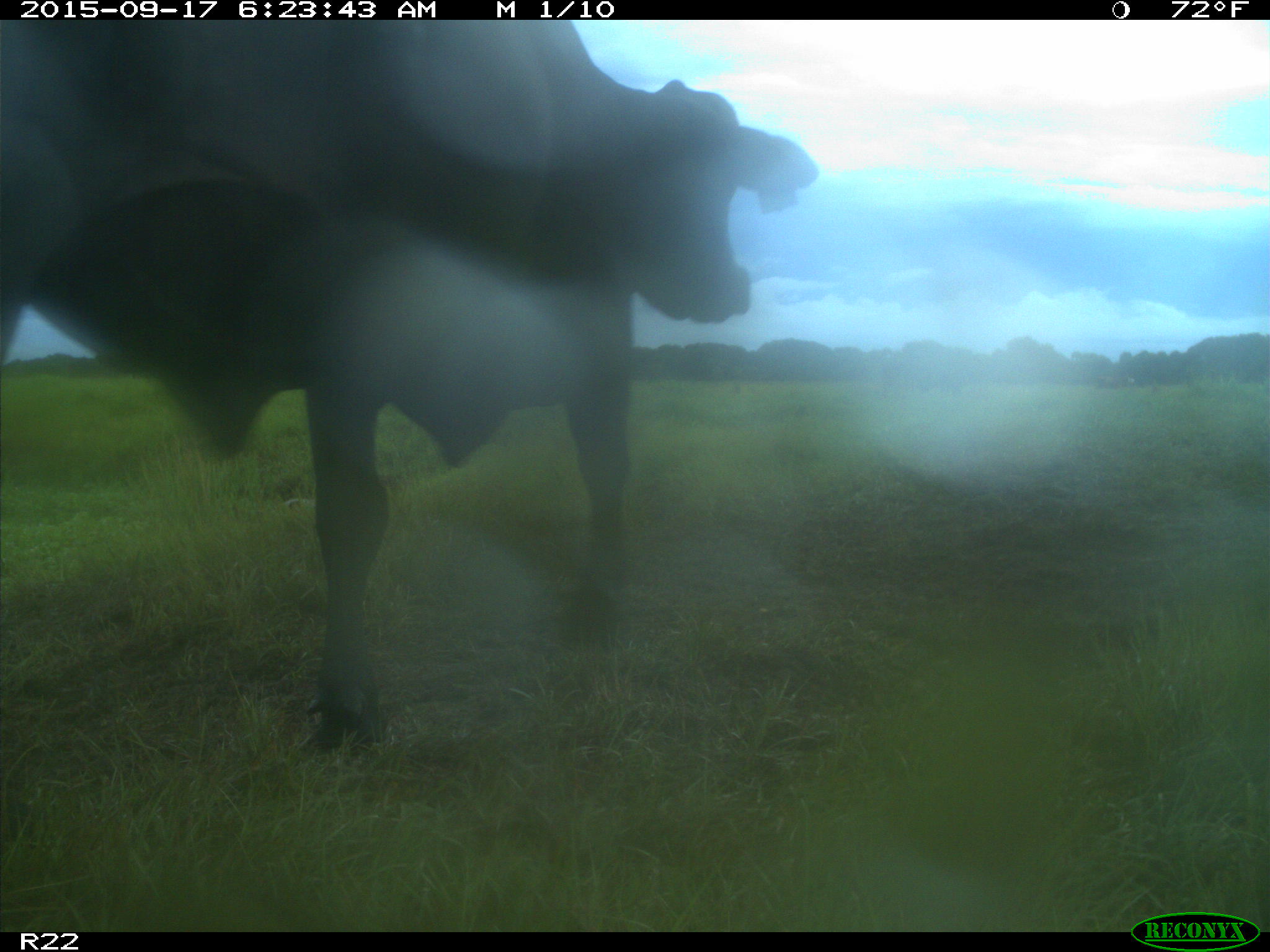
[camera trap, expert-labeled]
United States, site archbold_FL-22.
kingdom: Animalia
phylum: Chordata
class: Mammalia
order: Artiodactyla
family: Bovidae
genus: Bos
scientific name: Bos taurus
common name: domestic cow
Bos taurus (domestic cow).